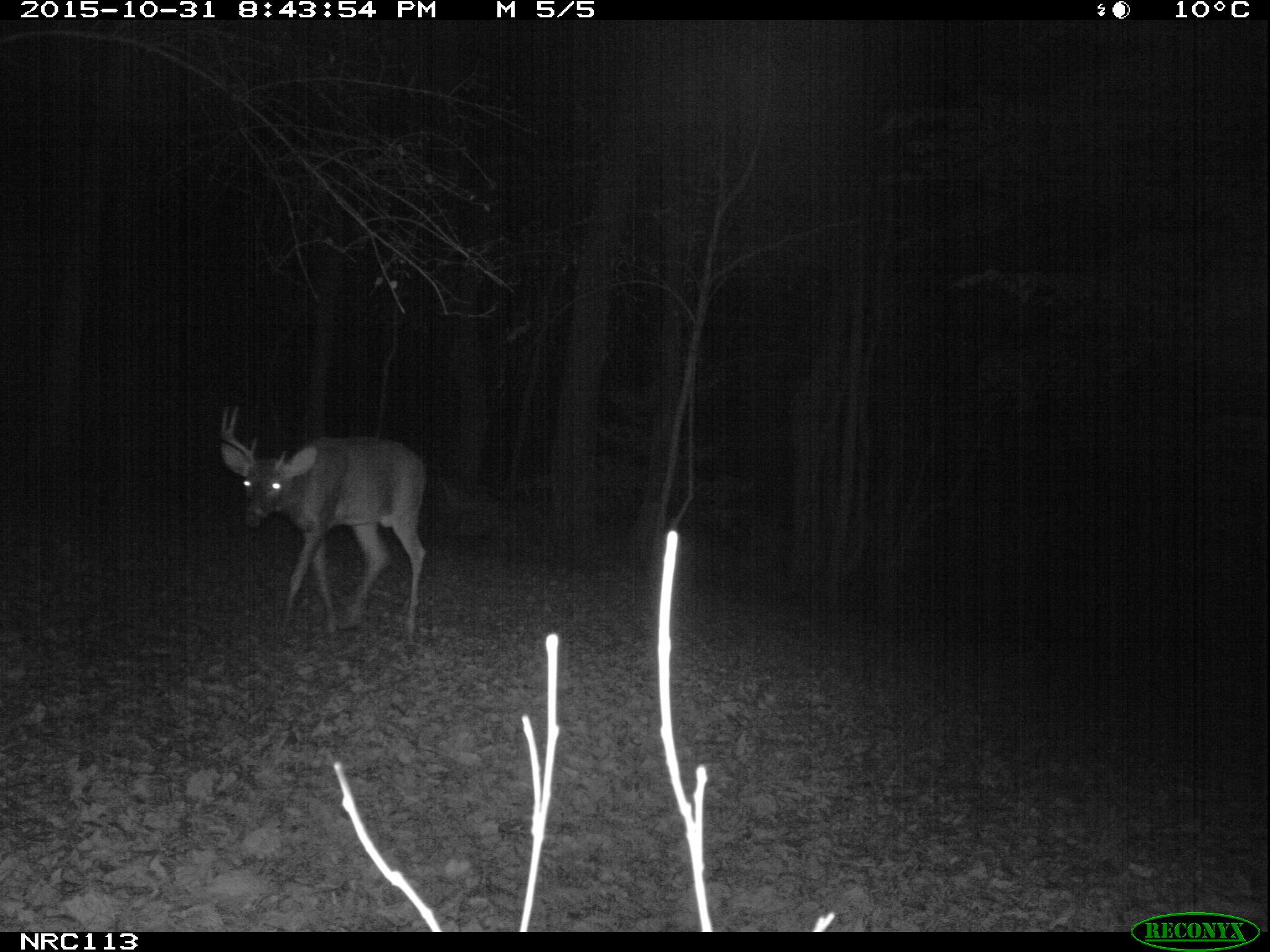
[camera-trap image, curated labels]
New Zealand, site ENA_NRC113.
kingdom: Animalia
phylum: Chordata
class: Mammalia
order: Artiodactyla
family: Cervidae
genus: Odocoileus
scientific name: Odocoileus virginianus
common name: white-tailed deer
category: white tailed deer